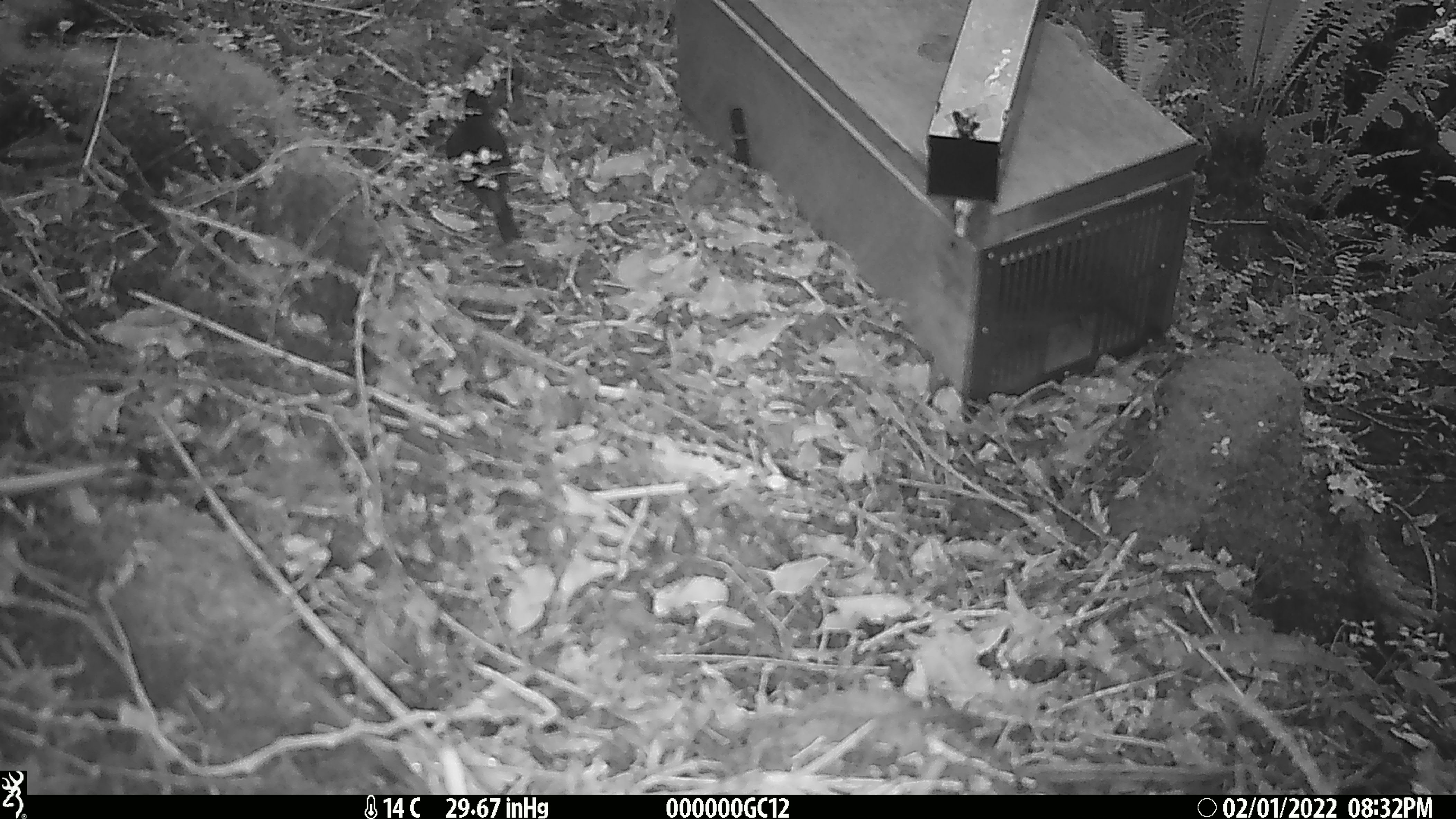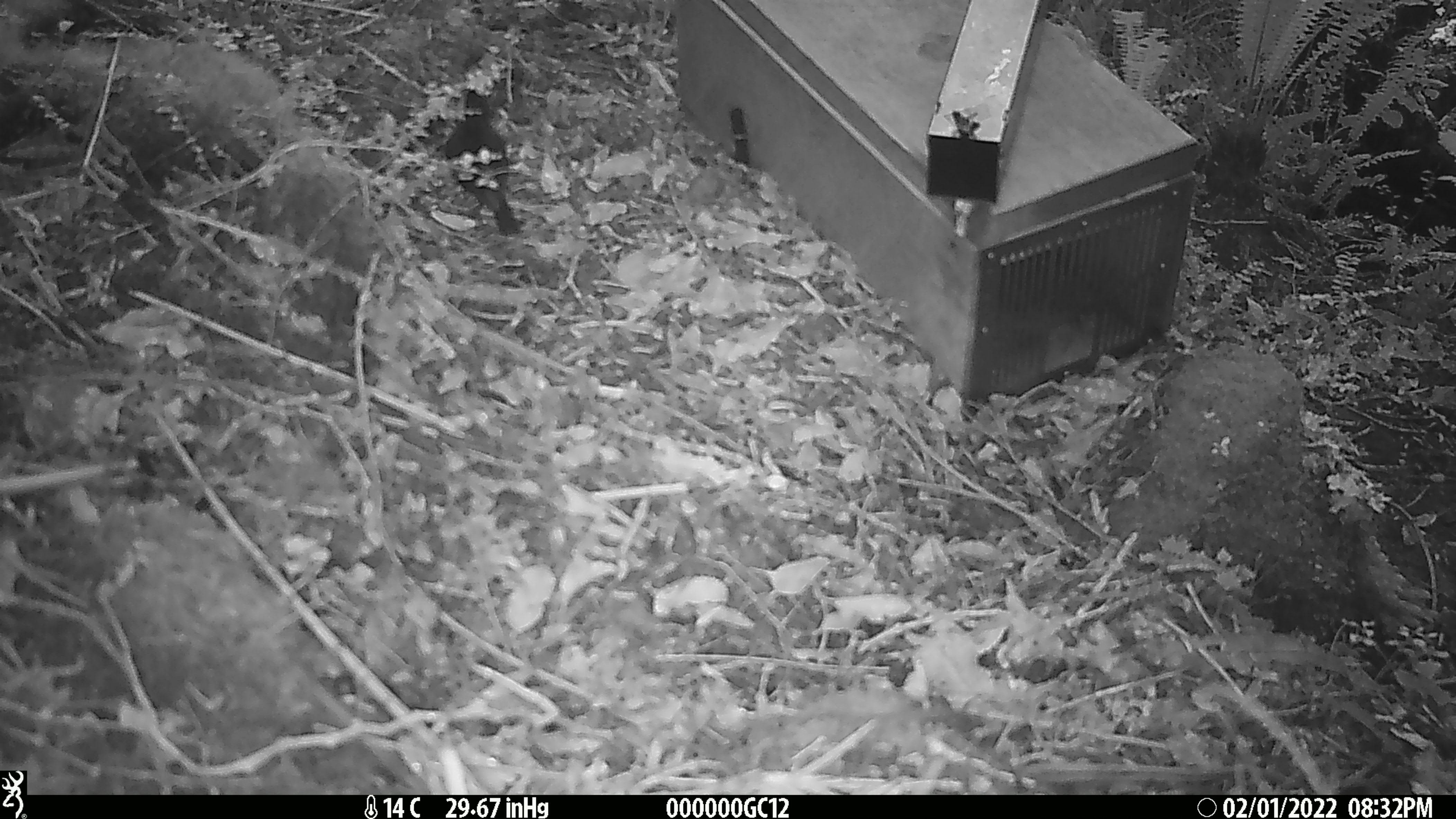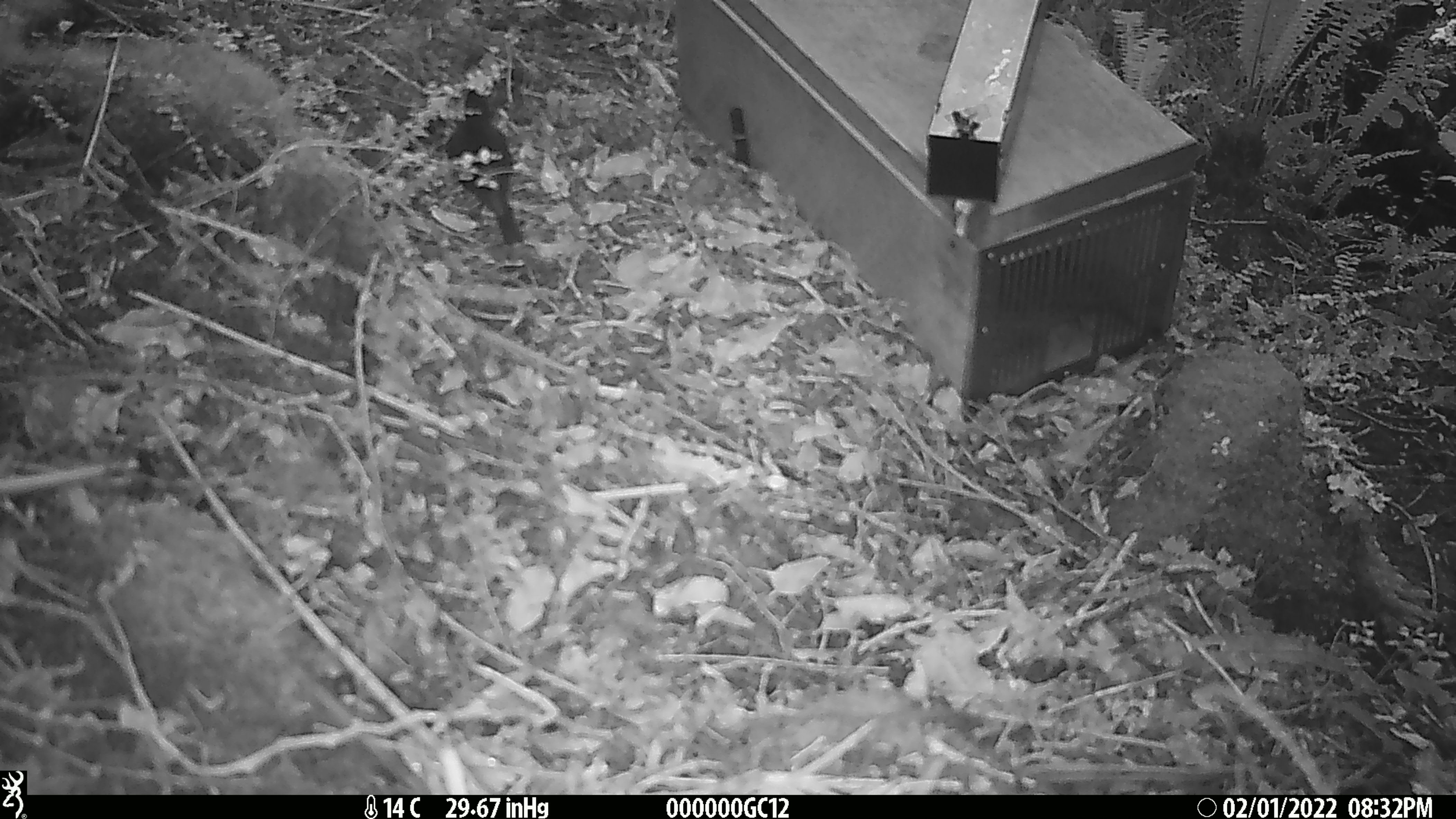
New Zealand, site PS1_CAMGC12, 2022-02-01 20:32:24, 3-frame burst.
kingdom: Animalia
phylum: Chordata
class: Aves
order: Passeriformes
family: Petroicidae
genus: Petroica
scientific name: Petroica australis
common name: new zealand robin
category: robin